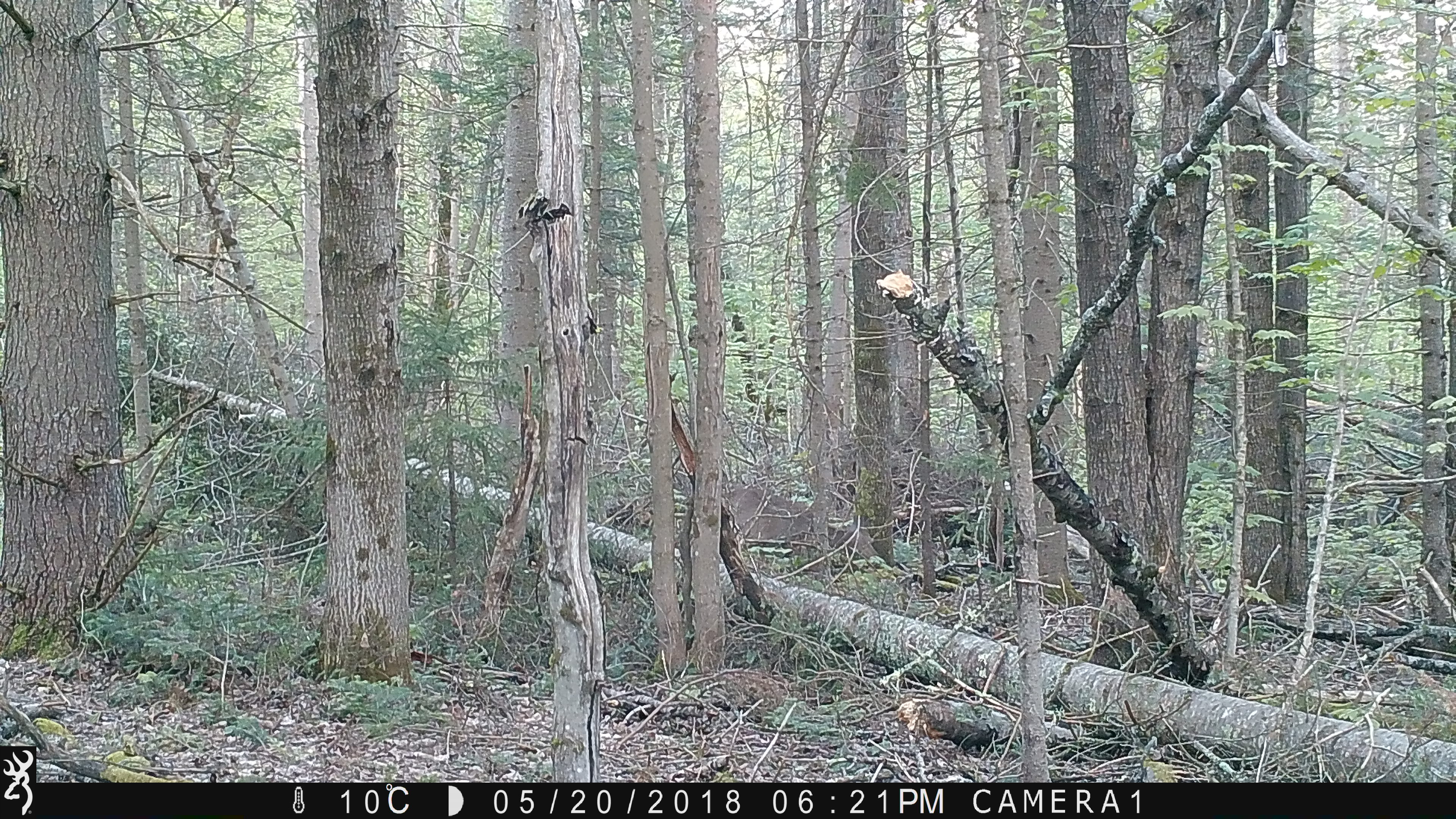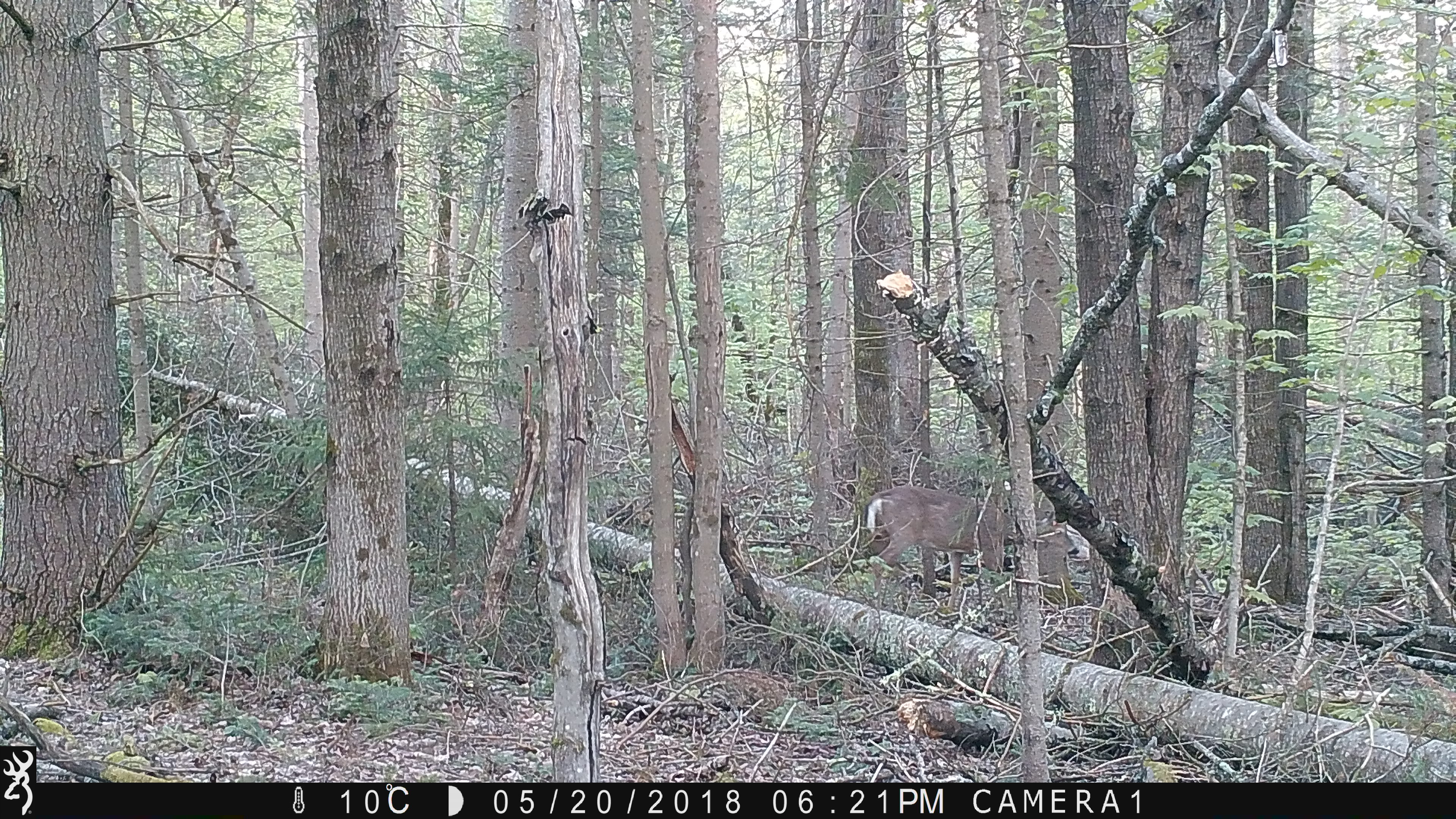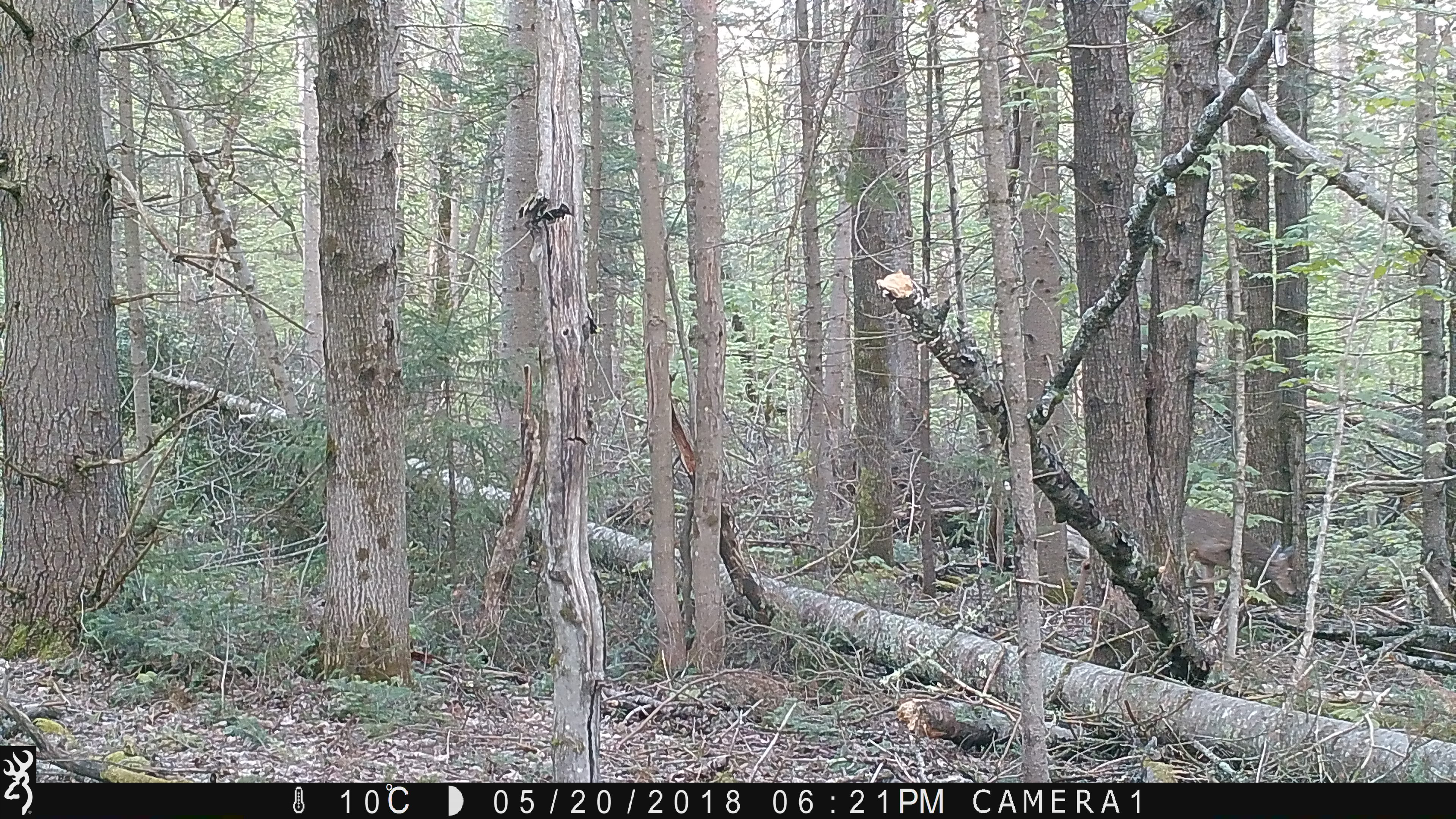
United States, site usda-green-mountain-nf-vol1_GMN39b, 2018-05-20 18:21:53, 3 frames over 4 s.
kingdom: Animalia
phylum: Chordata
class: Mammalia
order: Artiodactyla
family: Cervidae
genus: Odocoileus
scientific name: Odocoileus virginianus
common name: white-tailed deer